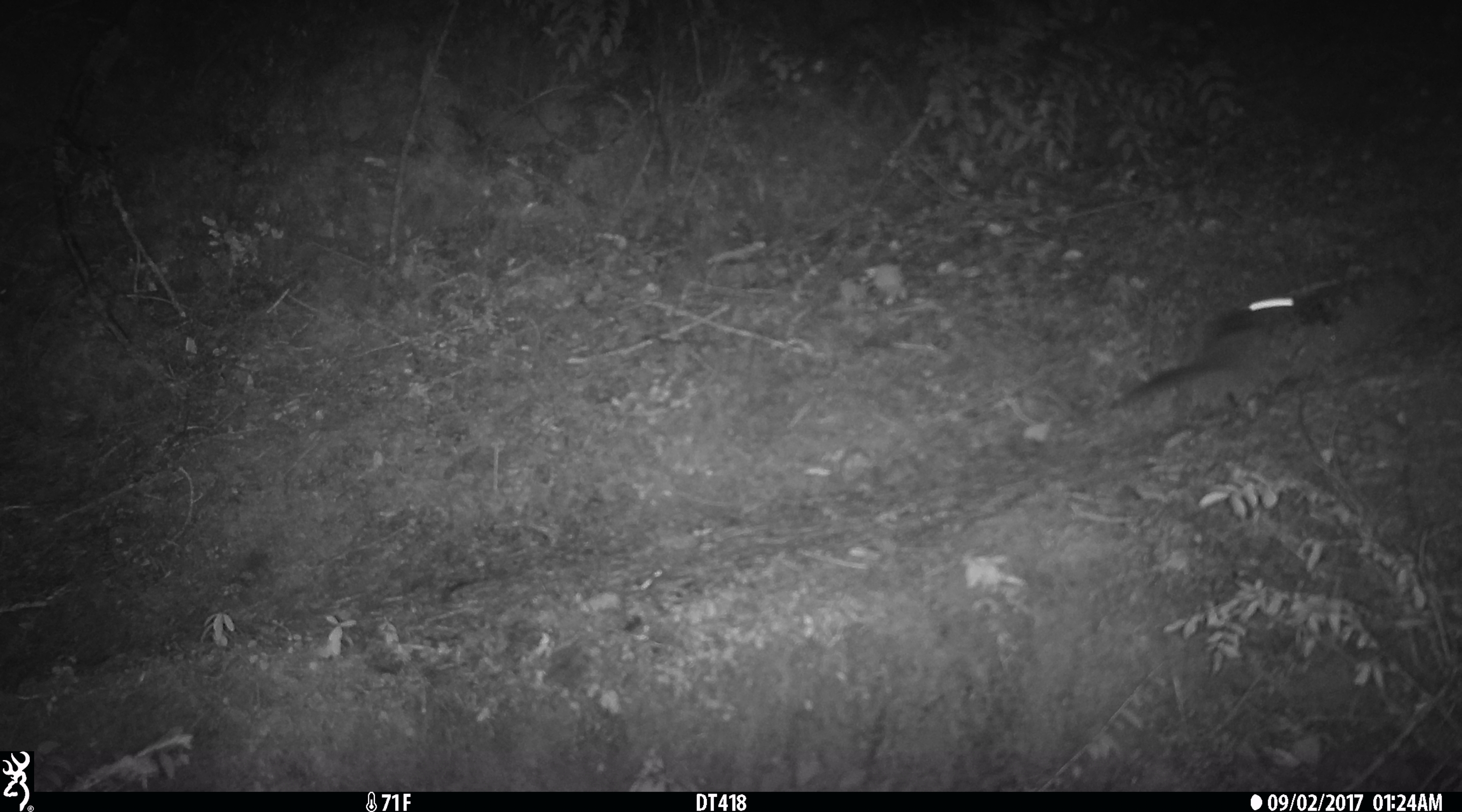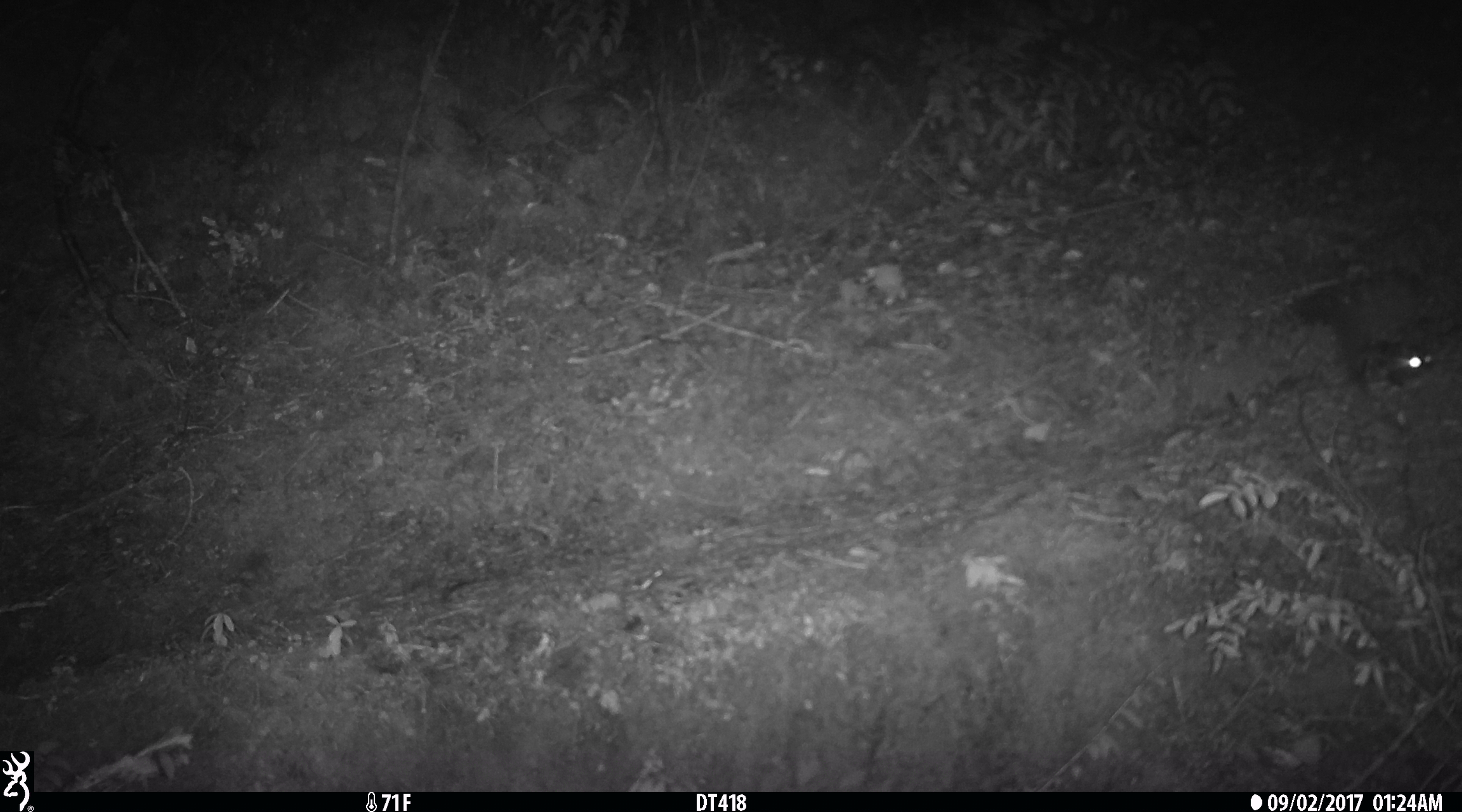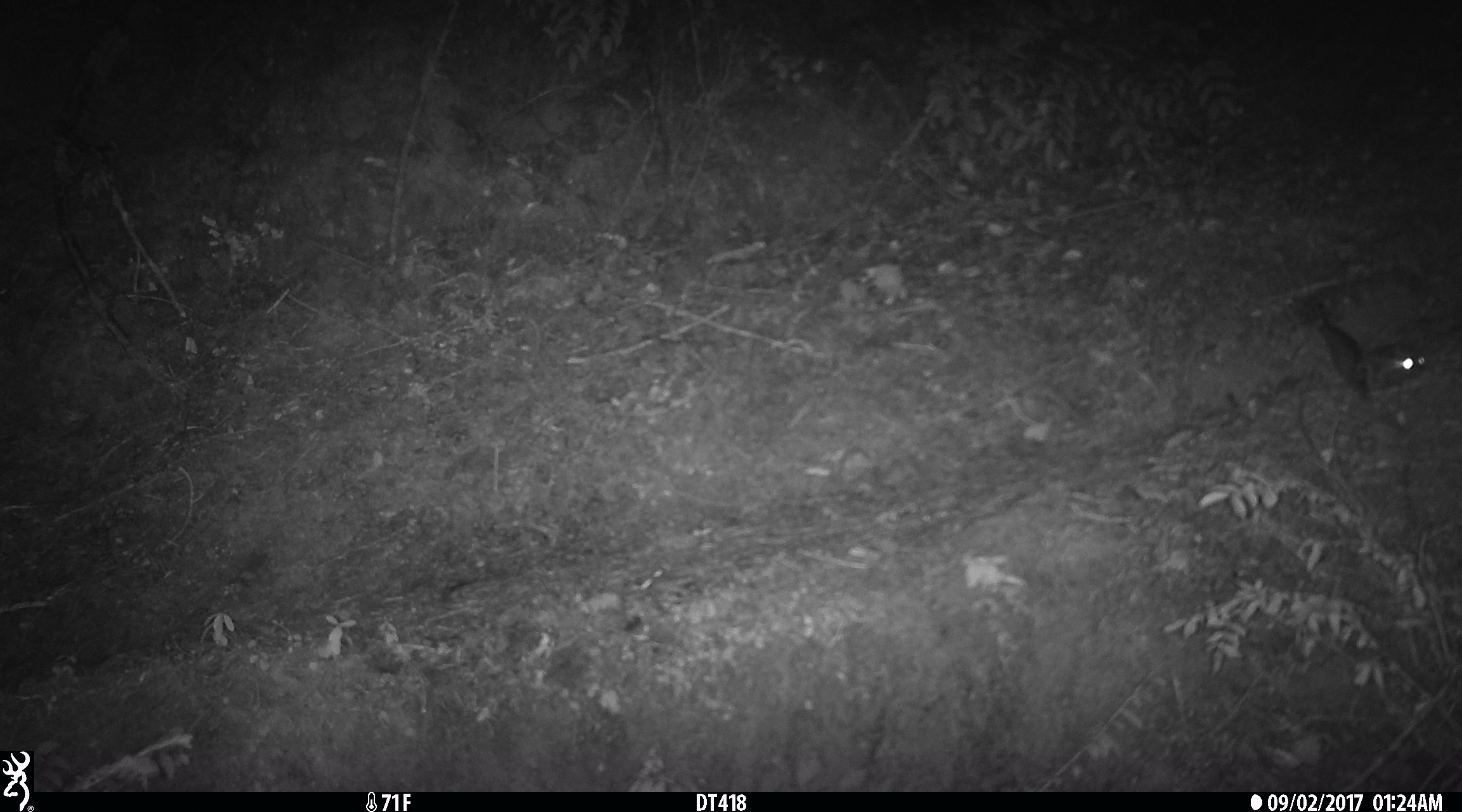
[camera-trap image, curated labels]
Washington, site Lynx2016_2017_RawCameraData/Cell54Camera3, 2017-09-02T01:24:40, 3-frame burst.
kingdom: Animalia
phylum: Chordata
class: Mammalia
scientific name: Mammalia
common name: small mammal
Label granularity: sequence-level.